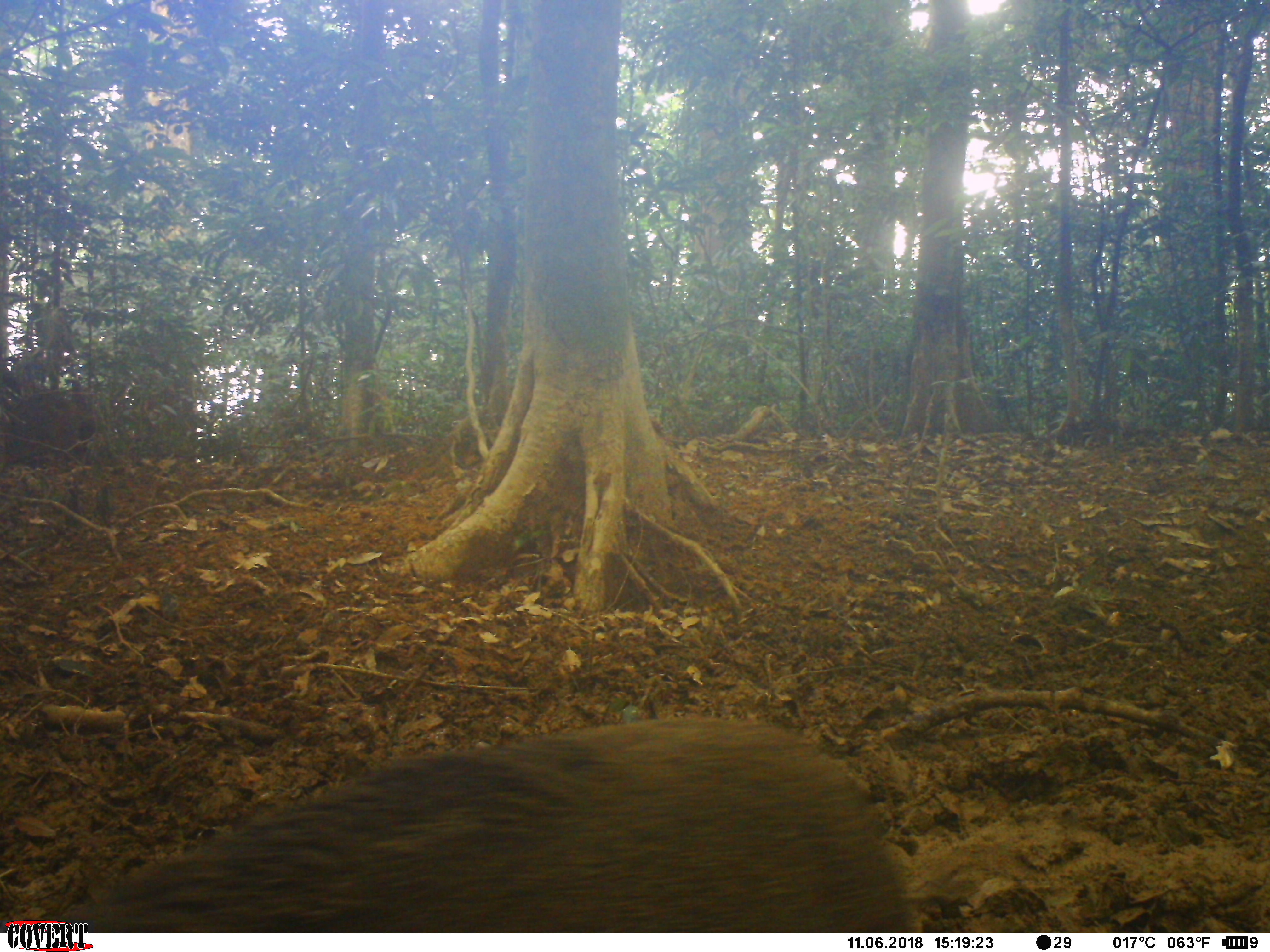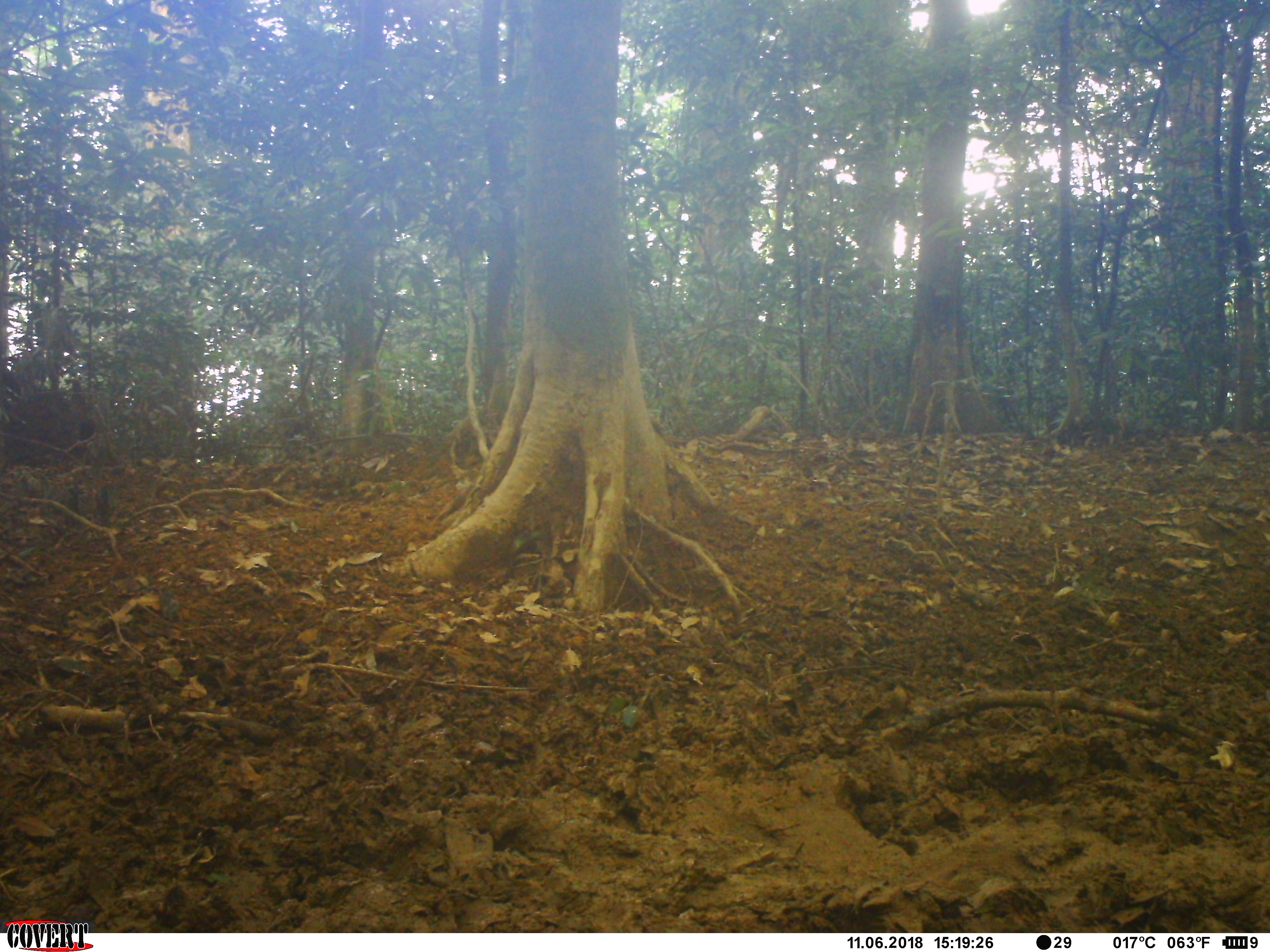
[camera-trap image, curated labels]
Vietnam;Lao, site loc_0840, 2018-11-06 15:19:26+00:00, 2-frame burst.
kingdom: Animalia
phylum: Chordata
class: Mammalia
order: Artiodactyla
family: Suidae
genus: Sus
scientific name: Sus scrofa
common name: eurasian wild pig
Eurasian wild pig (Sus scrofa). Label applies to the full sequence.